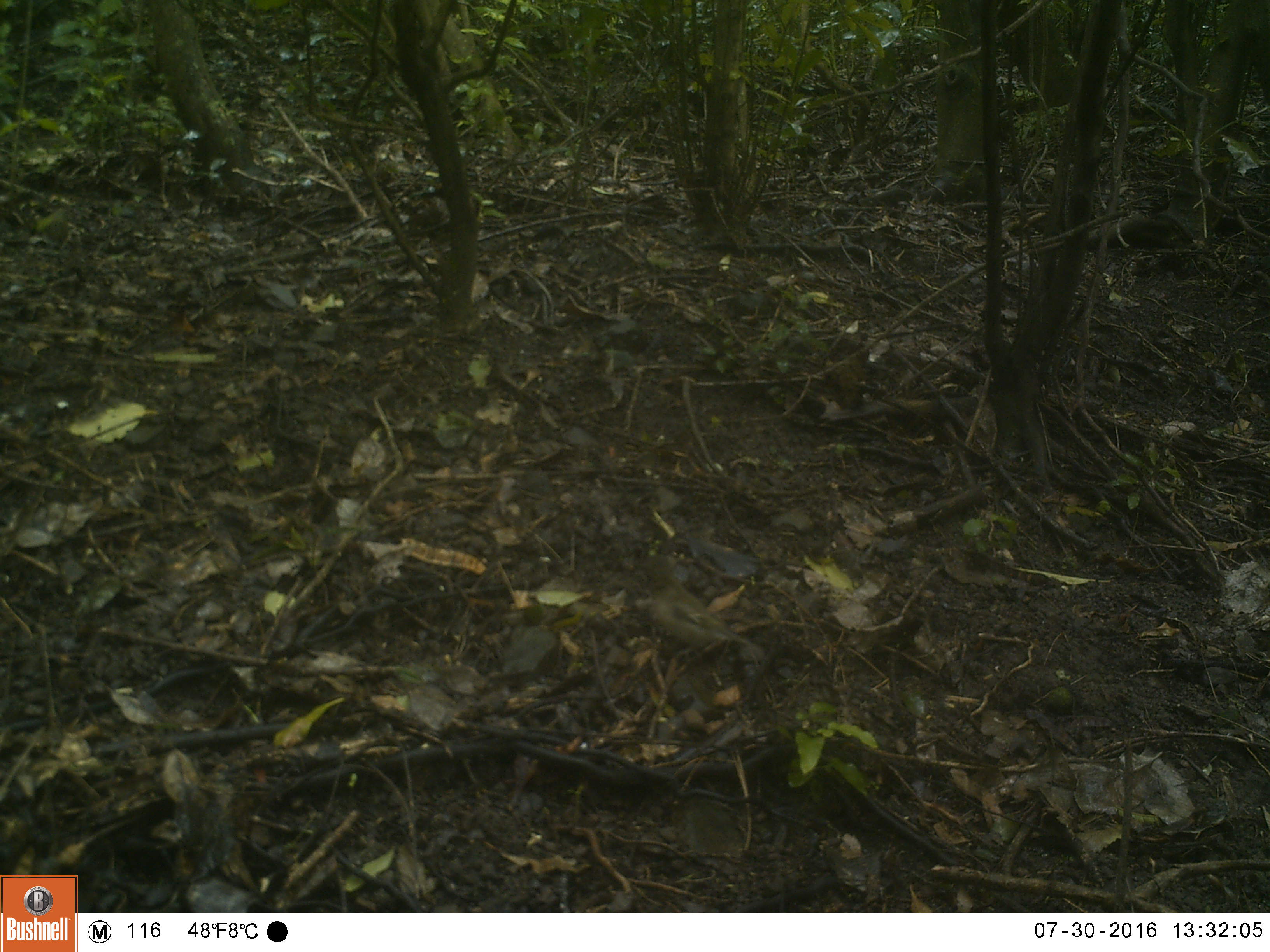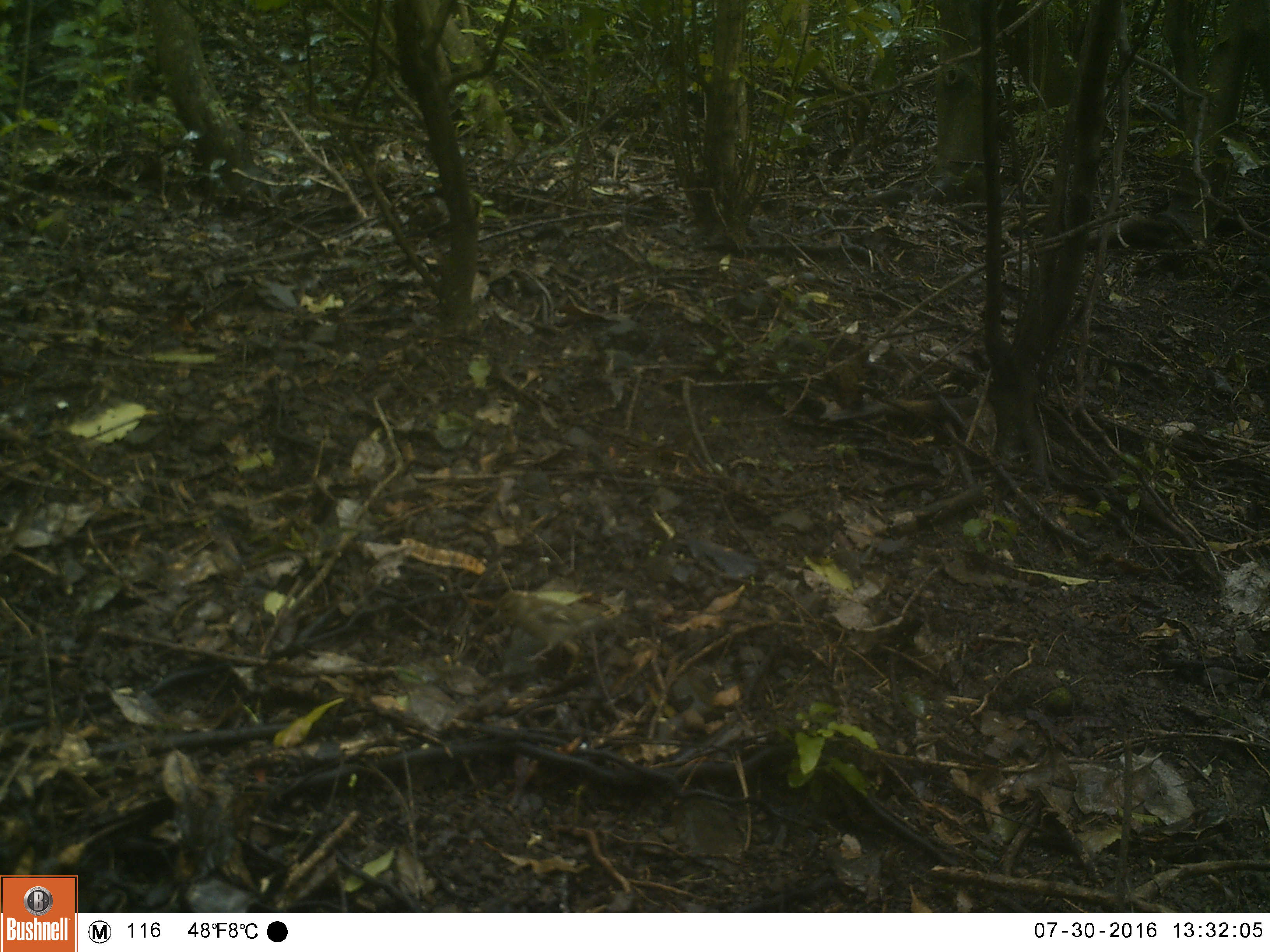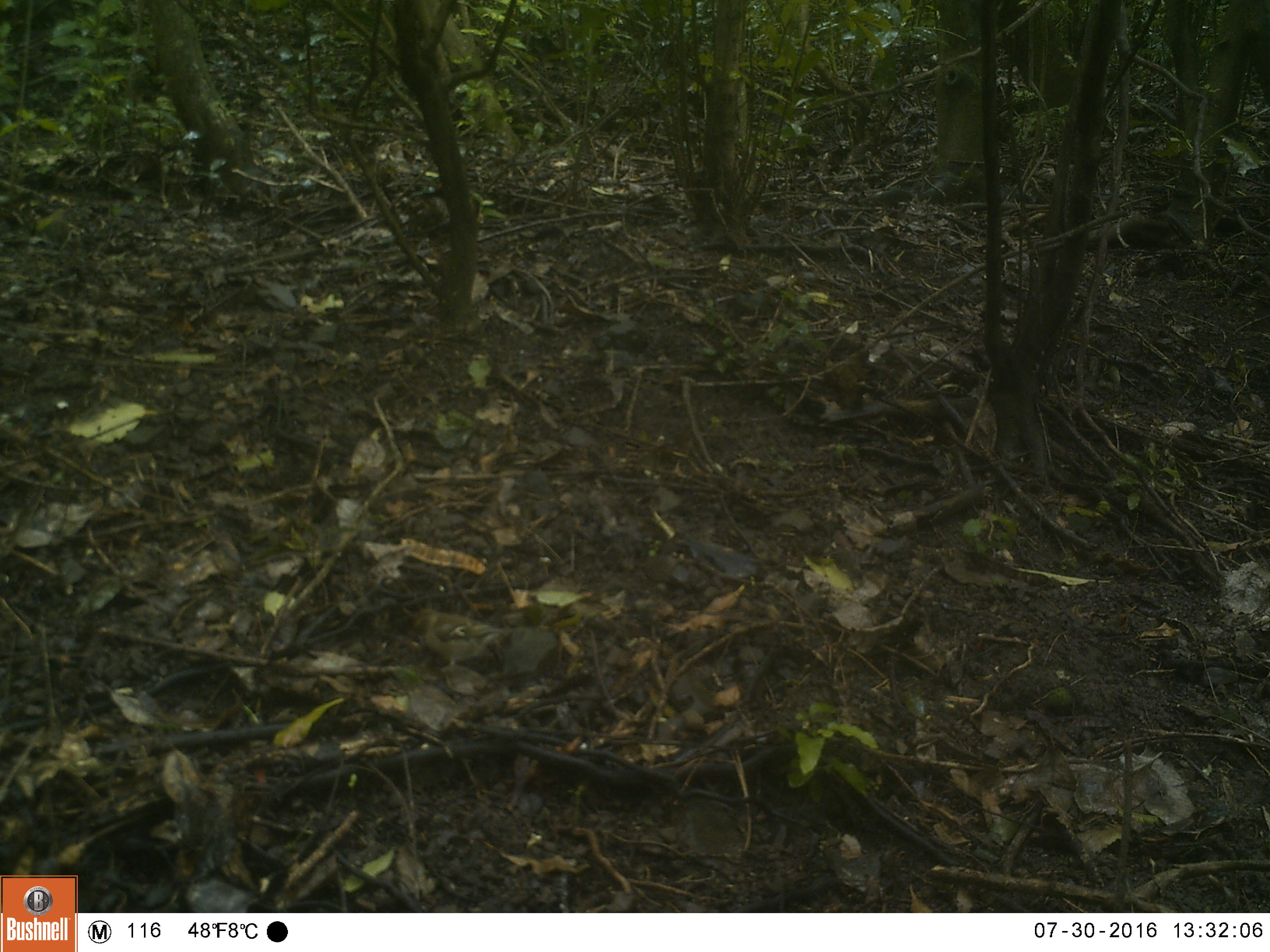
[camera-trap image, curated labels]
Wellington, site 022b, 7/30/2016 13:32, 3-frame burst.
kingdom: Animalia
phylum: Chordata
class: Aves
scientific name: Aves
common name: bird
Bird (Aves).